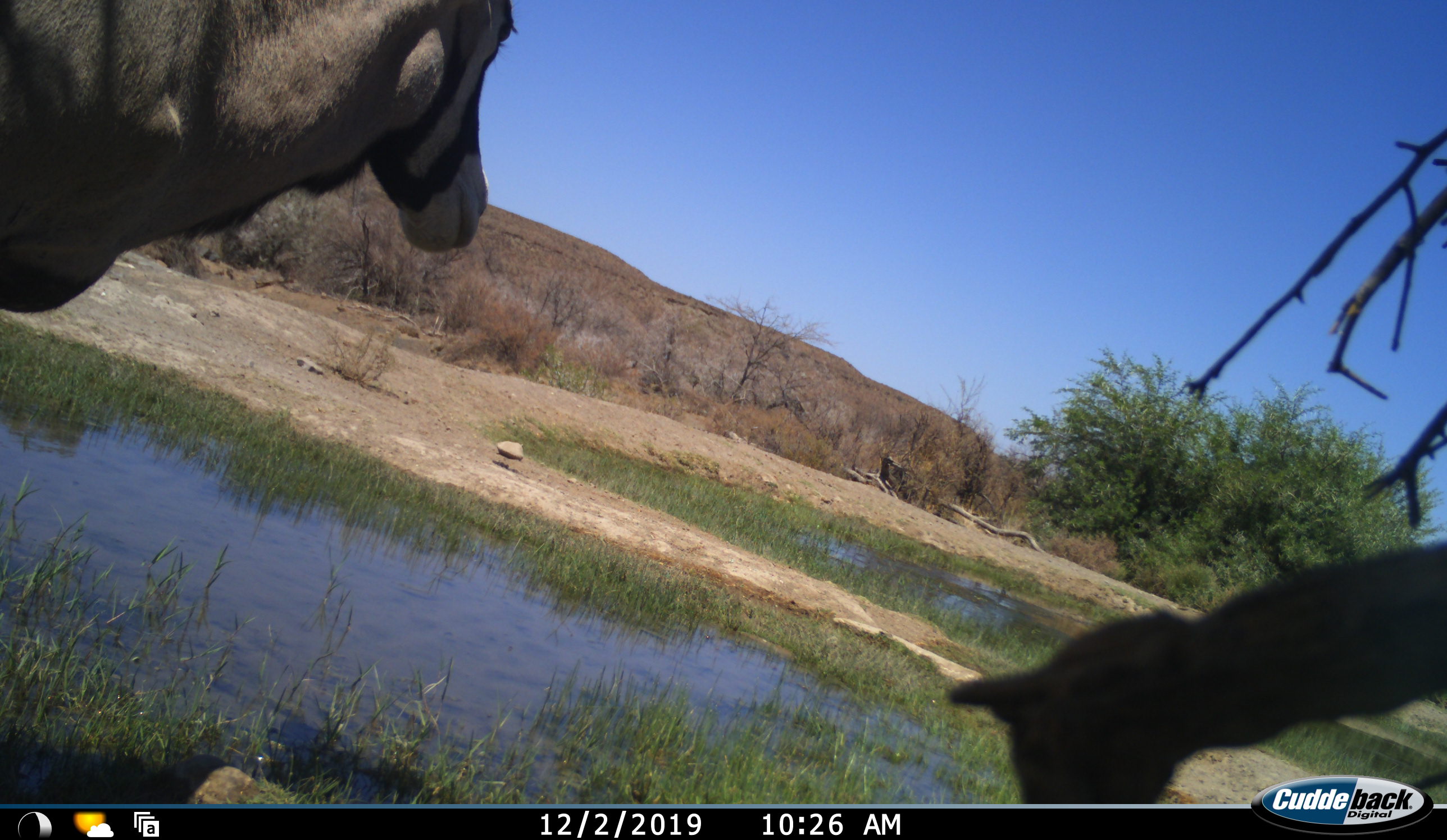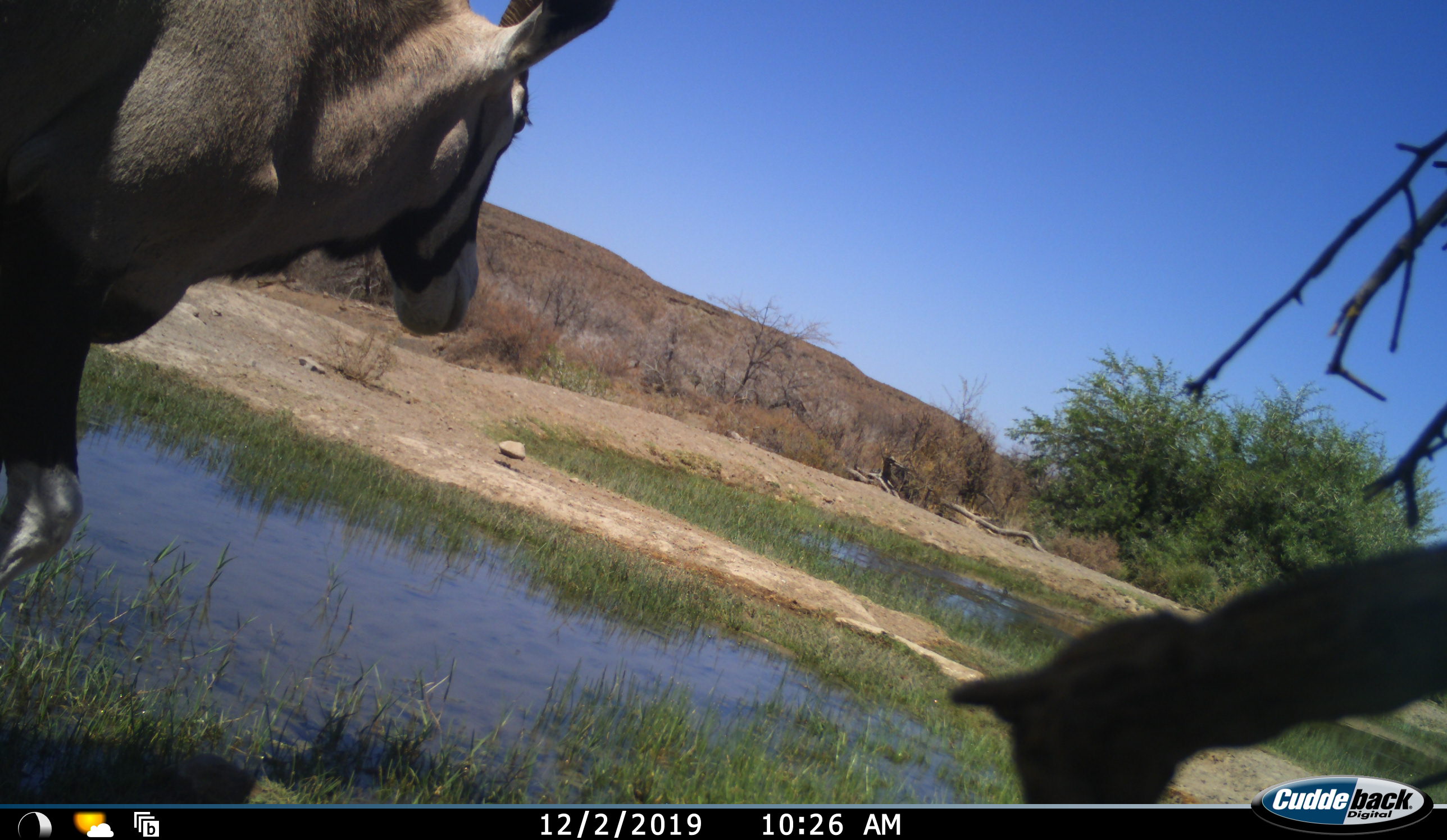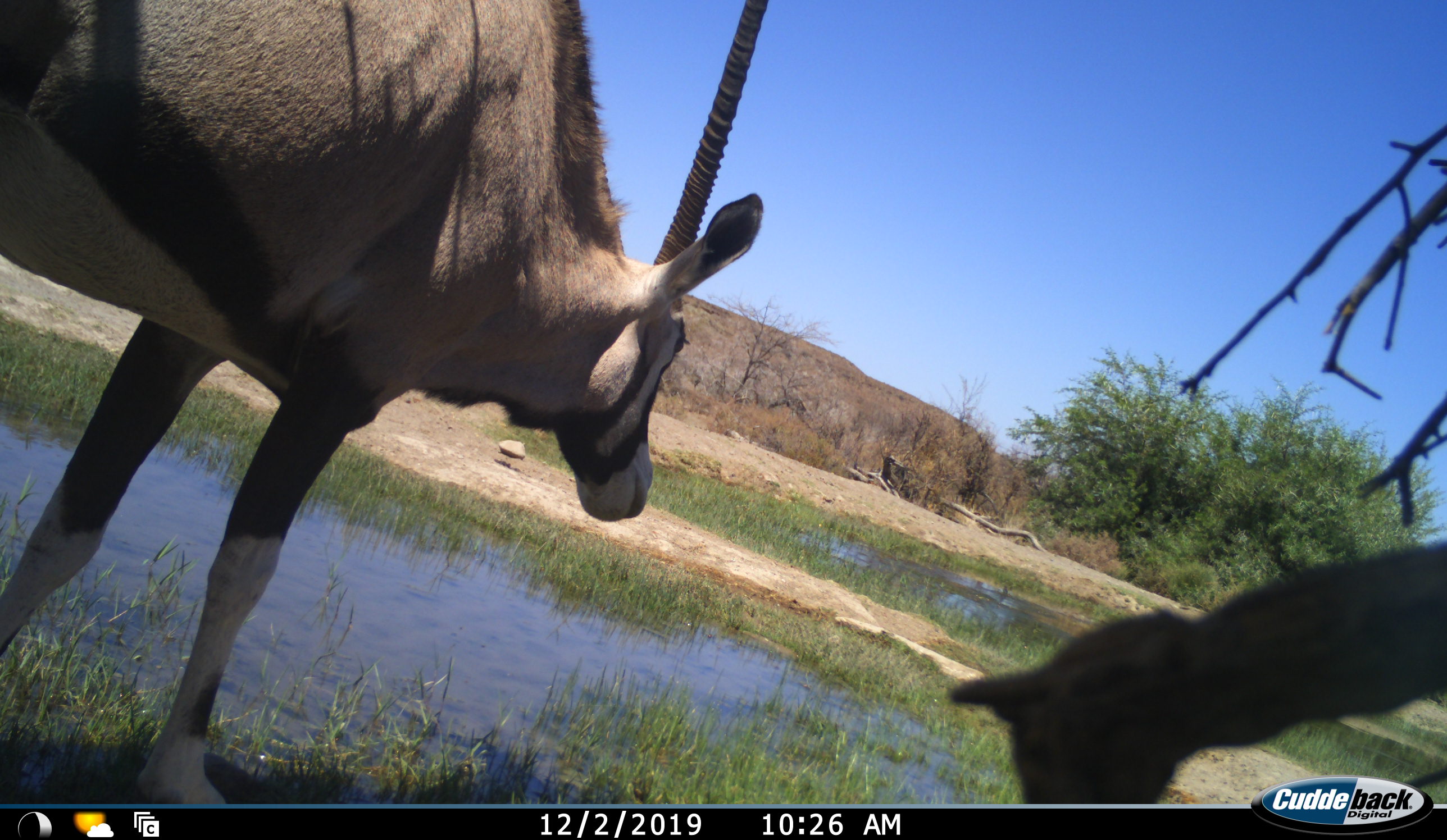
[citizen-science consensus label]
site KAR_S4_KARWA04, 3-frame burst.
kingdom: Animalia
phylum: Chordata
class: Mammalia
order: Artiodactyla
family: Bovidae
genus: Oryx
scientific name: Oryx gazella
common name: gemsbok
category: oryx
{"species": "oryx (gemsbok) (Oryx gazella)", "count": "1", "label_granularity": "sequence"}